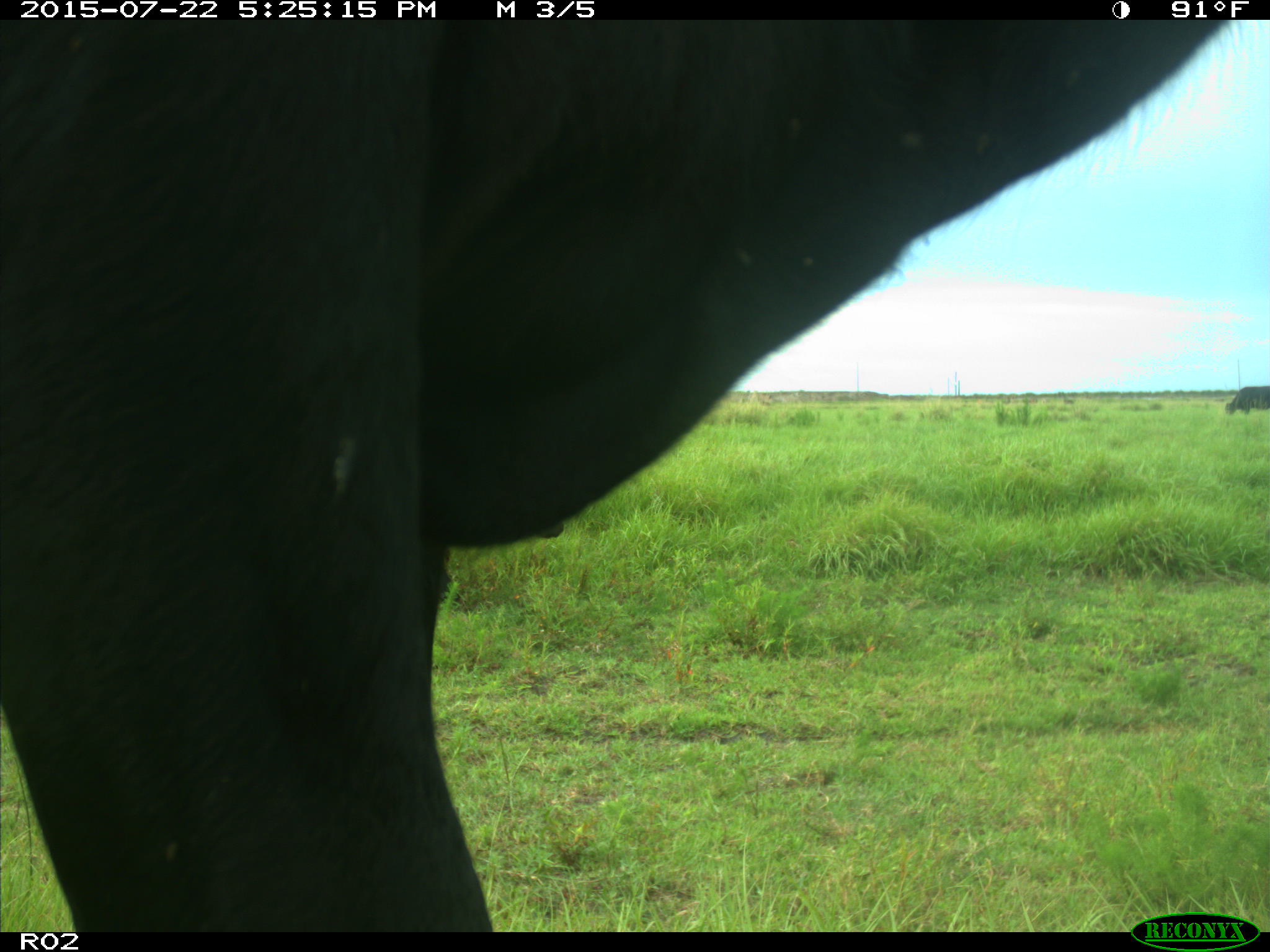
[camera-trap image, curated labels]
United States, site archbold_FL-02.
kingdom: Animalia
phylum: Chordata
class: Mammalia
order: Artiodactyla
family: Bovidae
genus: Bos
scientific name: Bos taurus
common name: domestic cow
Bos taurus (domestic cow).